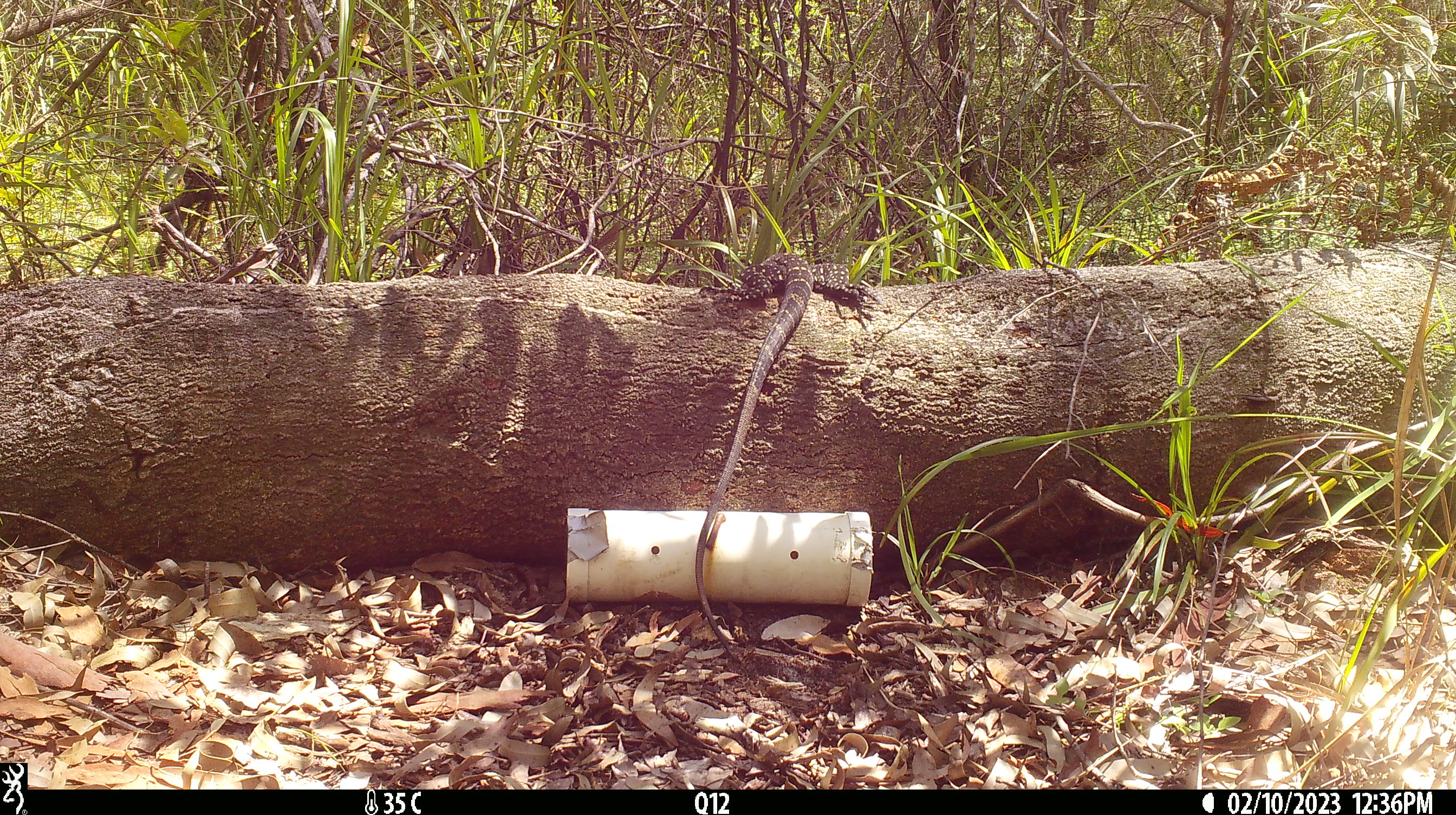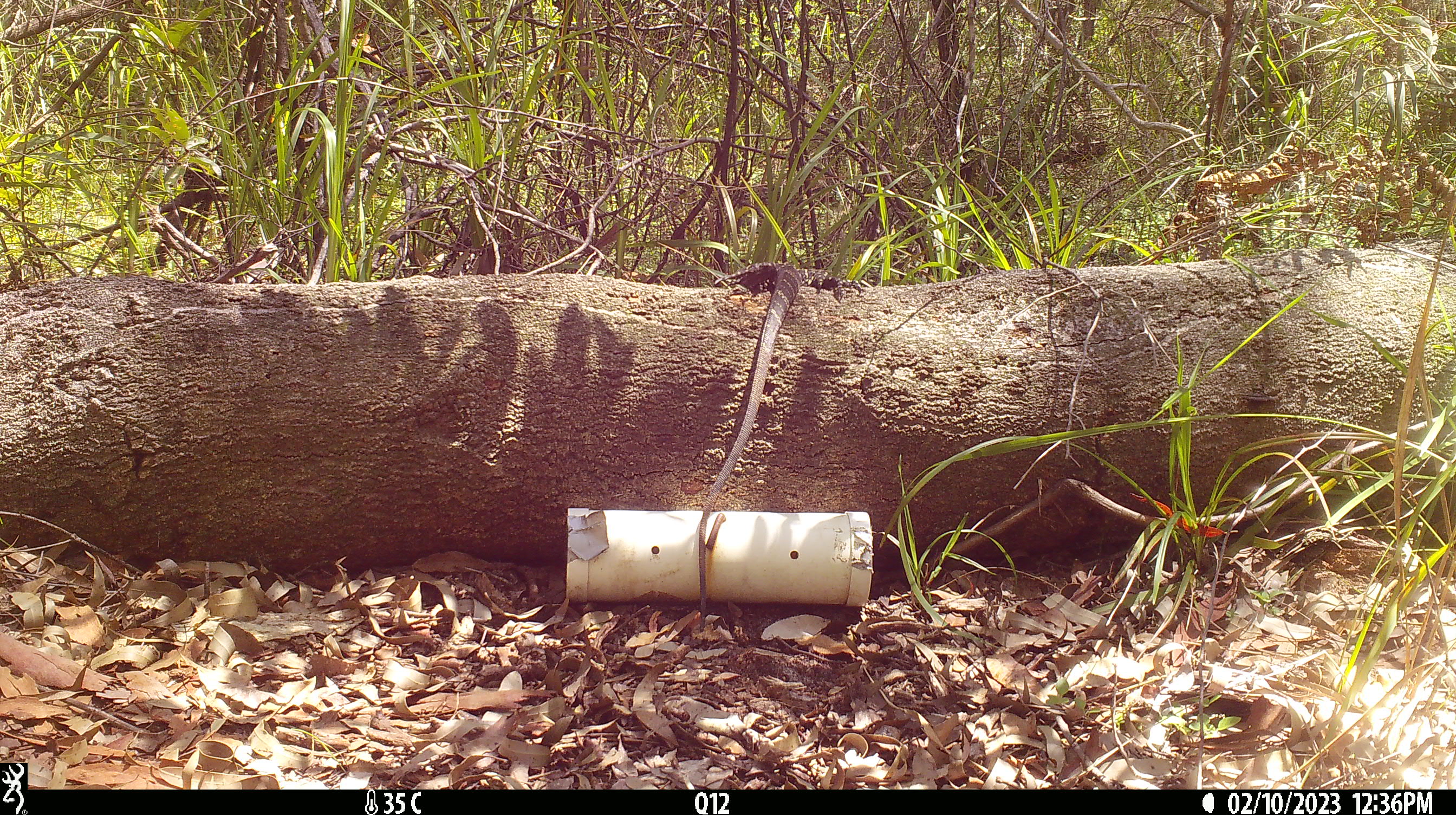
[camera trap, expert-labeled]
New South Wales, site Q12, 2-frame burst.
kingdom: Animalia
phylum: Chordata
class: Reptilia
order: Squamata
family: Varanidae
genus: Varanus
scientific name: Varanus varius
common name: lace monitor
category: goanna